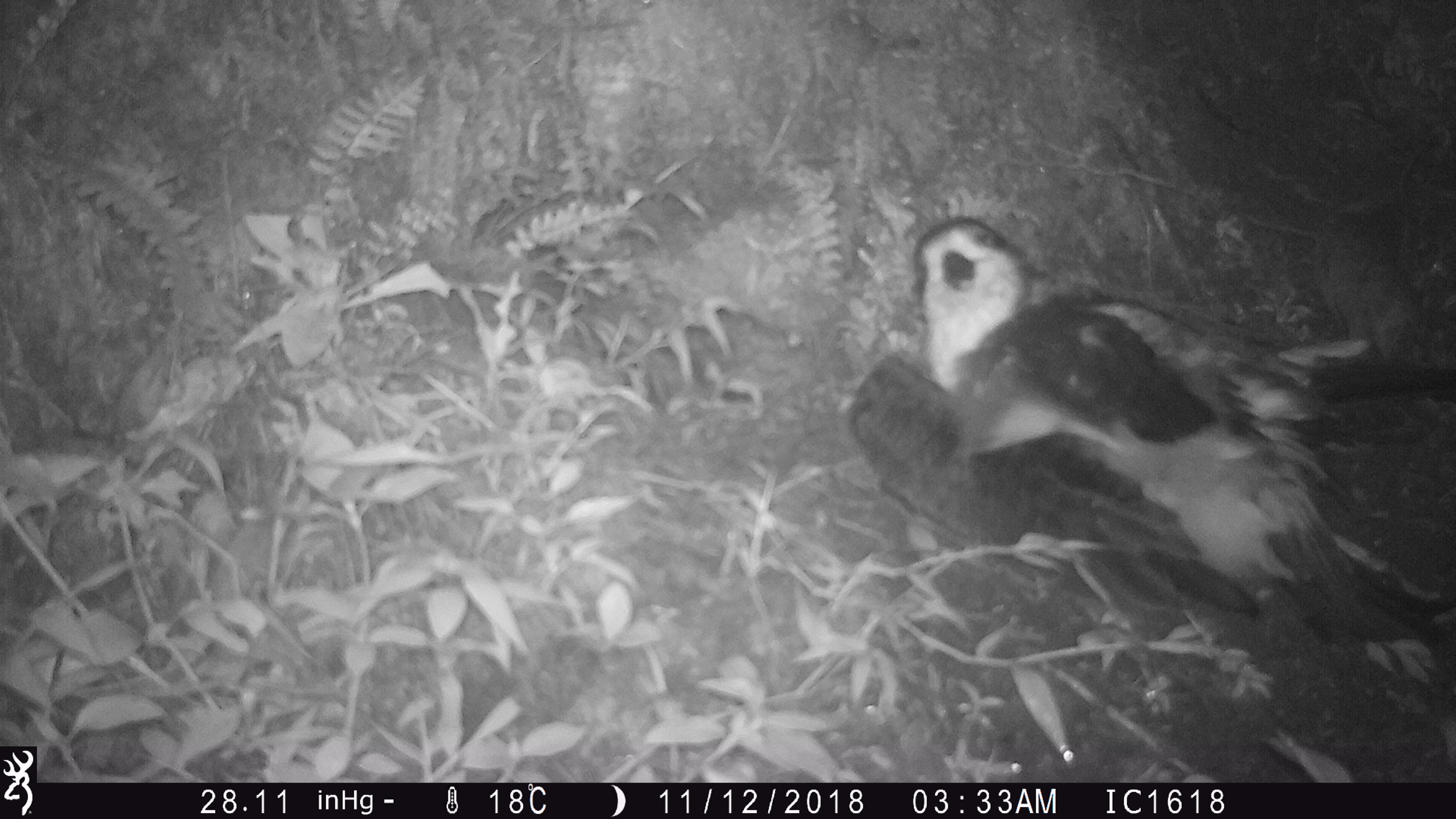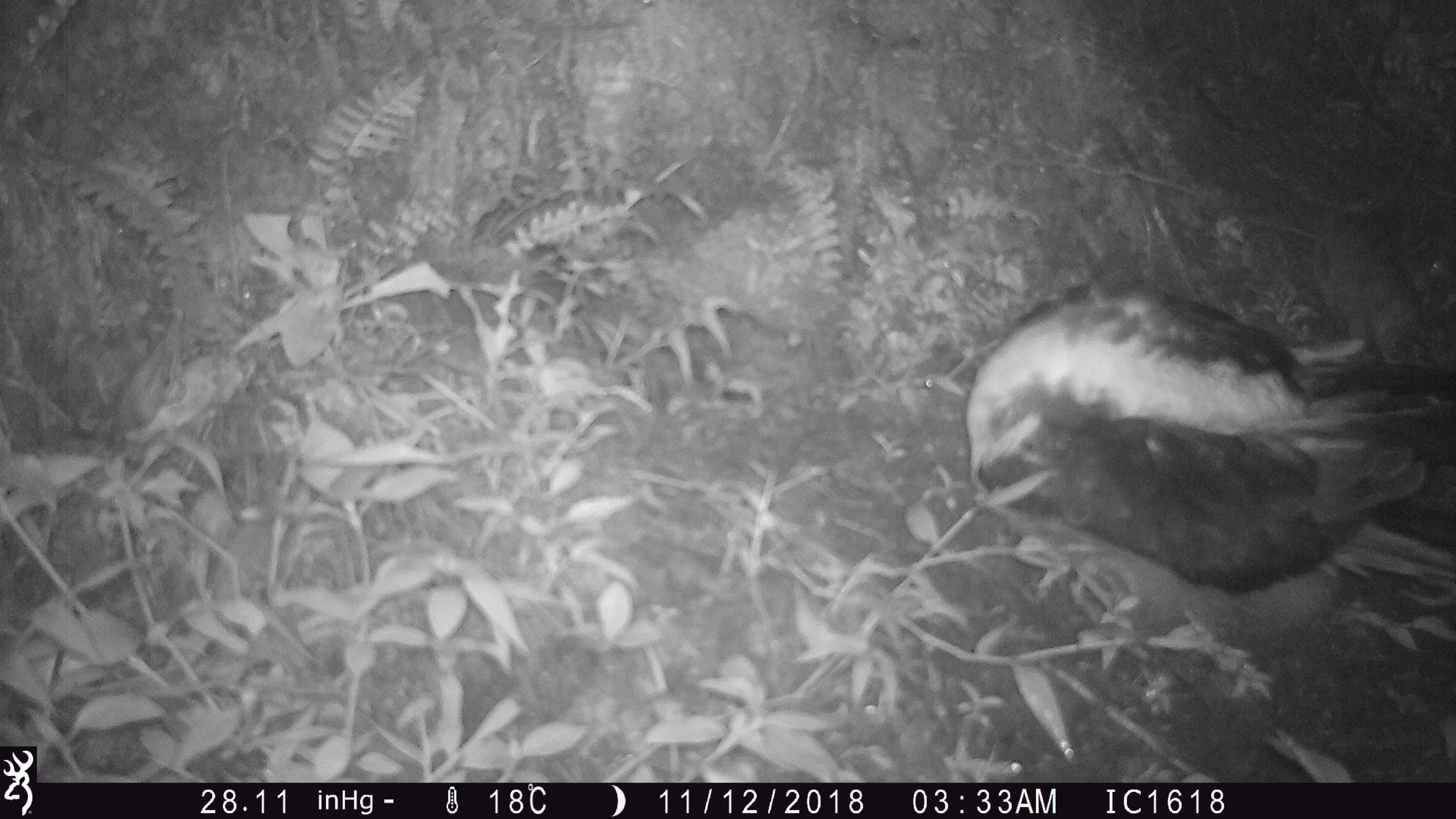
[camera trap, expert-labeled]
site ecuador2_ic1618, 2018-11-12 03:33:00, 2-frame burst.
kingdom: Animalia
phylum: Chordata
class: Aves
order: Procellariiformes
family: Procellariidae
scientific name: Procellariidae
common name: petrel chick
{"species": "petrel chick (Procellariidae)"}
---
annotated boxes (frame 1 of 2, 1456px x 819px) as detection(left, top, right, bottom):
petrel chick: detection(846, 219, 1434, 661)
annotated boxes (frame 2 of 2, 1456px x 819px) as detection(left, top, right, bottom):
petrel chick: detection(957, 274, 1442, 601)